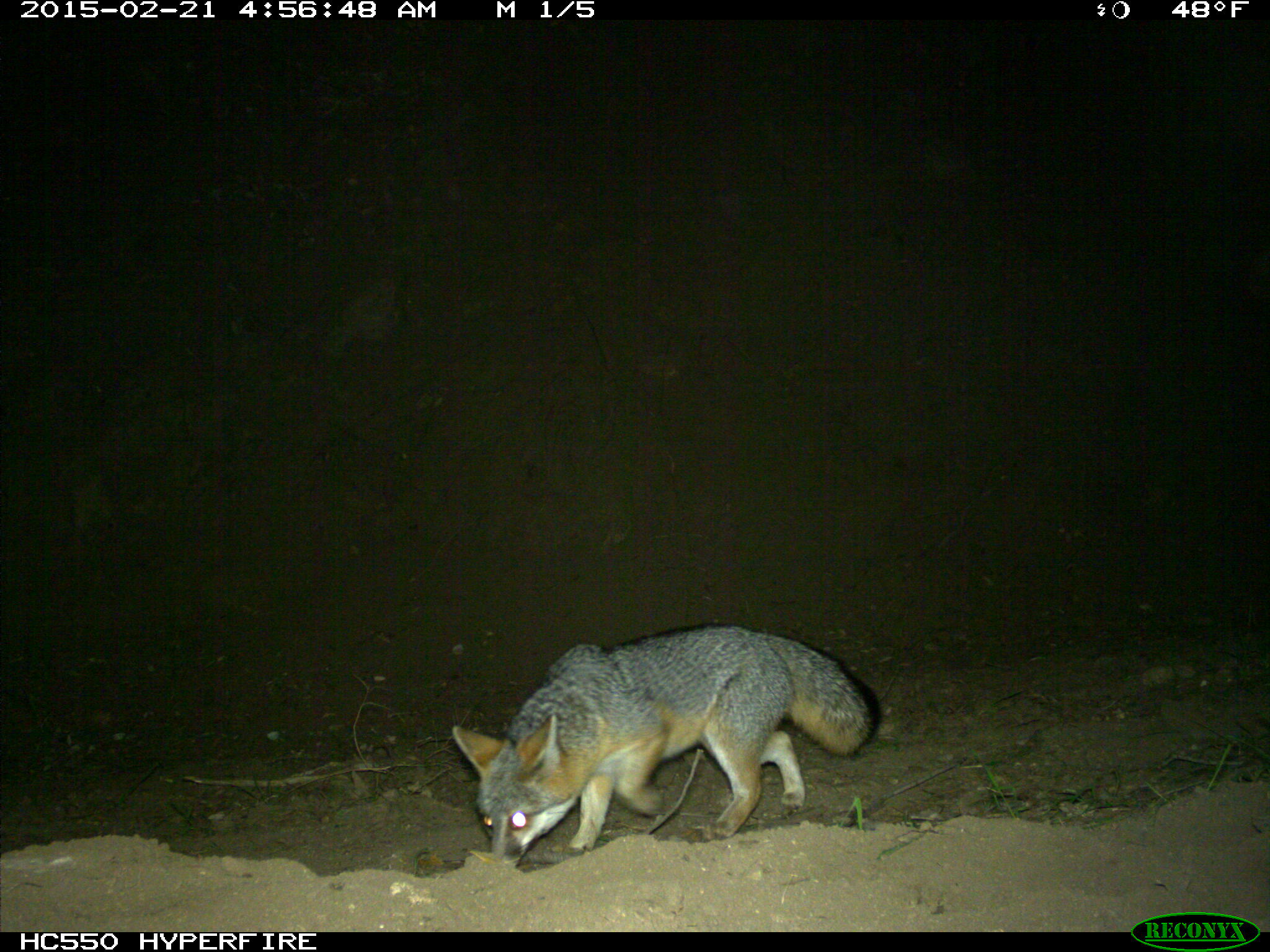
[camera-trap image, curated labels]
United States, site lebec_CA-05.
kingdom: Animalia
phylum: Chordata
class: Mammalia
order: Carnivora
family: Canidae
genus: Urocyon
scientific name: Urocyon cinereoargenteus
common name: gray fox